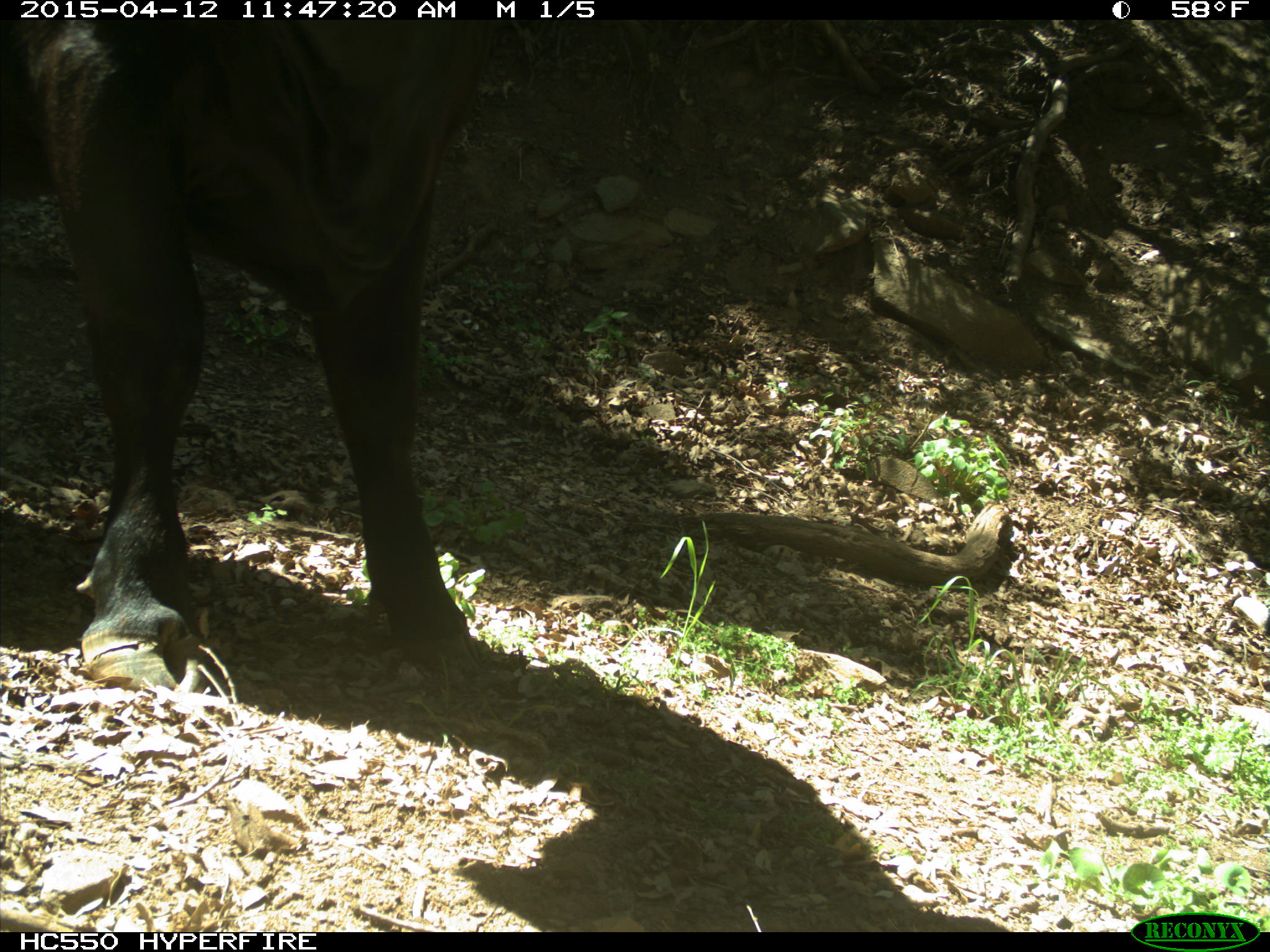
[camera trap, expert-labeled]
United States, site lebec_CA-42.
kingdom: Animalia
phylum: Chordata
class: Mammalia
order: Artiodactyla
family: Bovidae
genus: Bos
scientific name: Bos taurus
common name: domestic cow